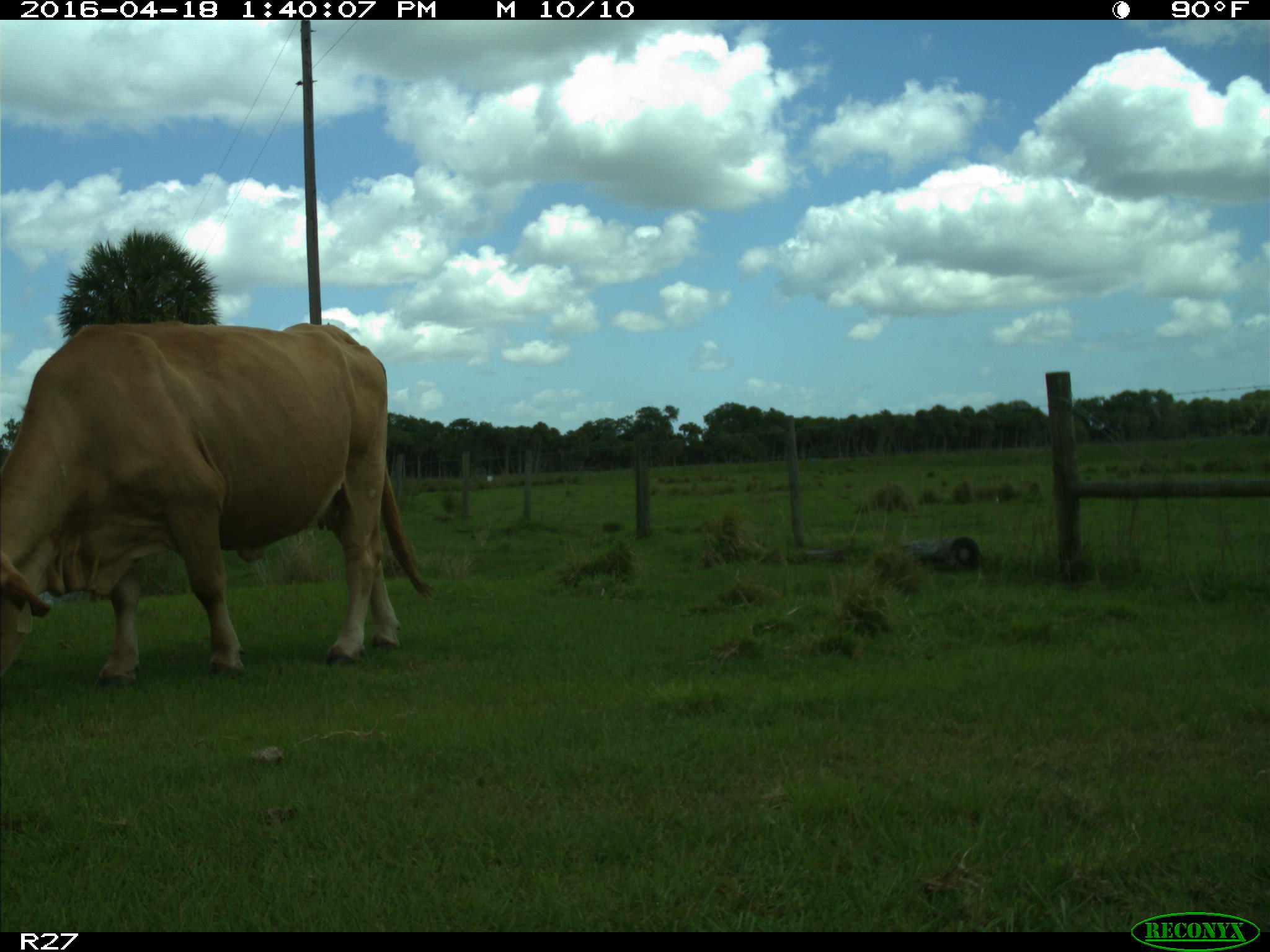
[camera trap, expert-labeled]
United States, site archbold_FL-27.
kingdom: Animalia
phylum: Chordata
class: Mammalia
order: Artiodactyla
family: Bovidae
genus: Bos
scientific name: Bos taurus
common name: domestic cow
Bos taurus (domestic cow).